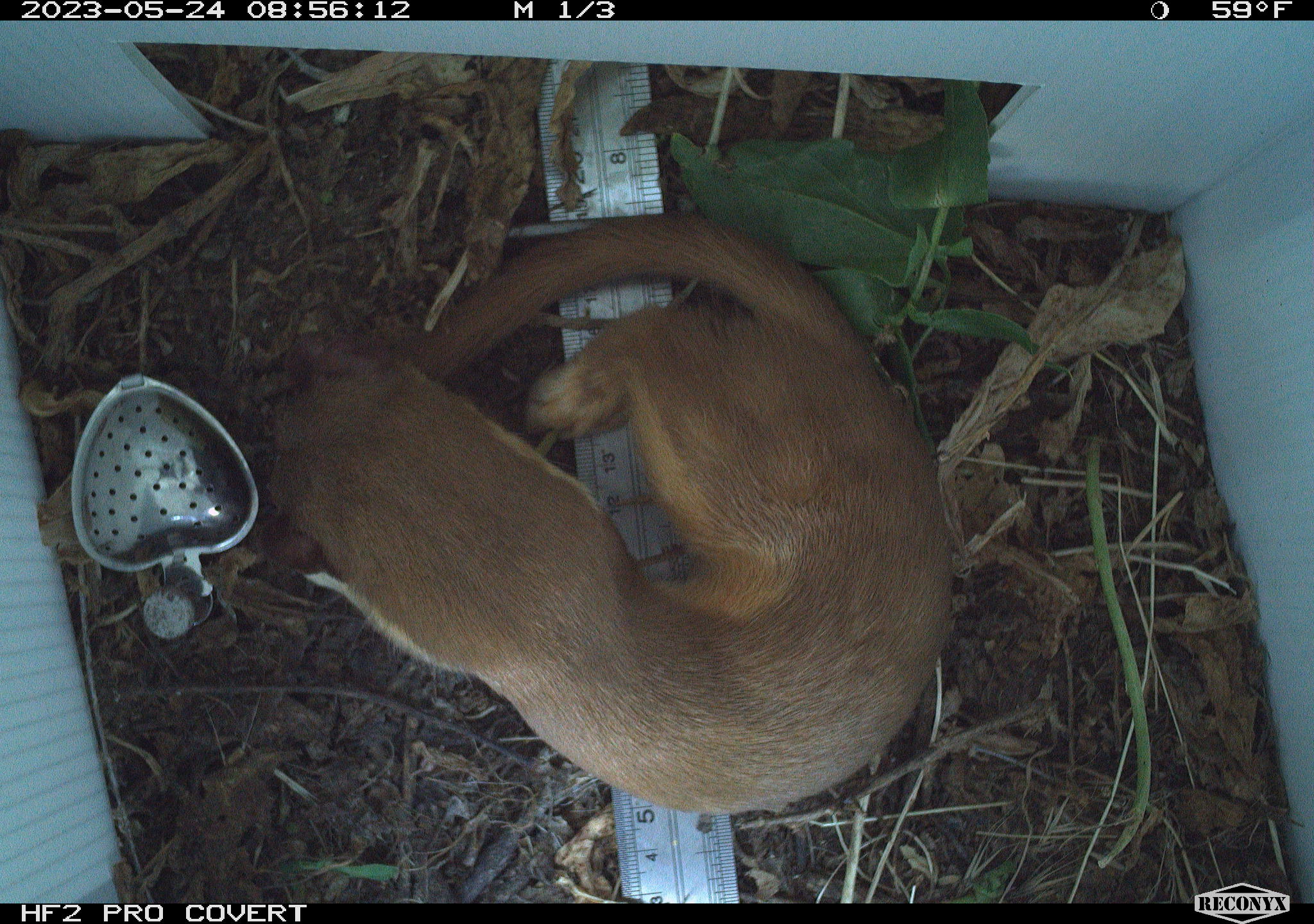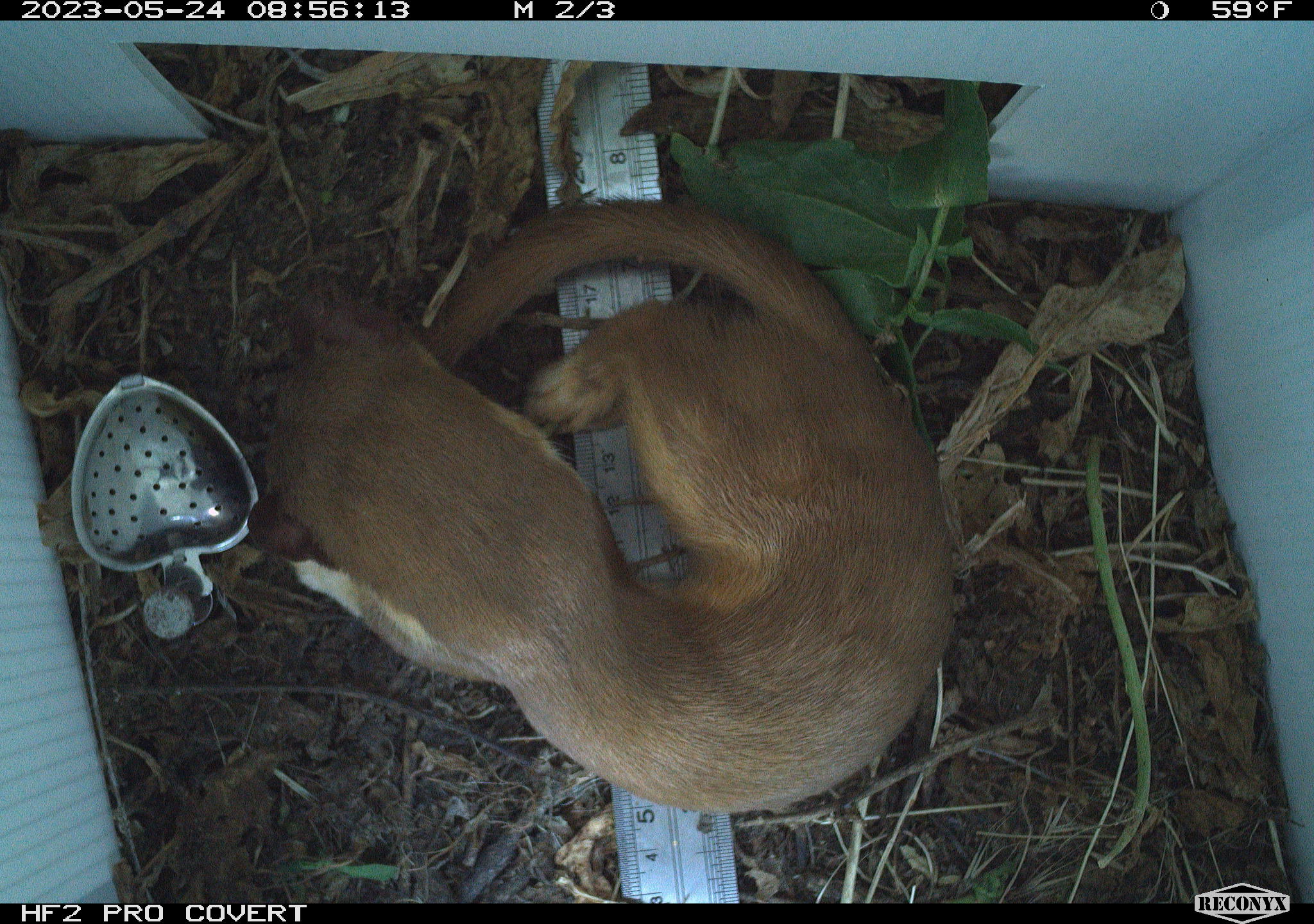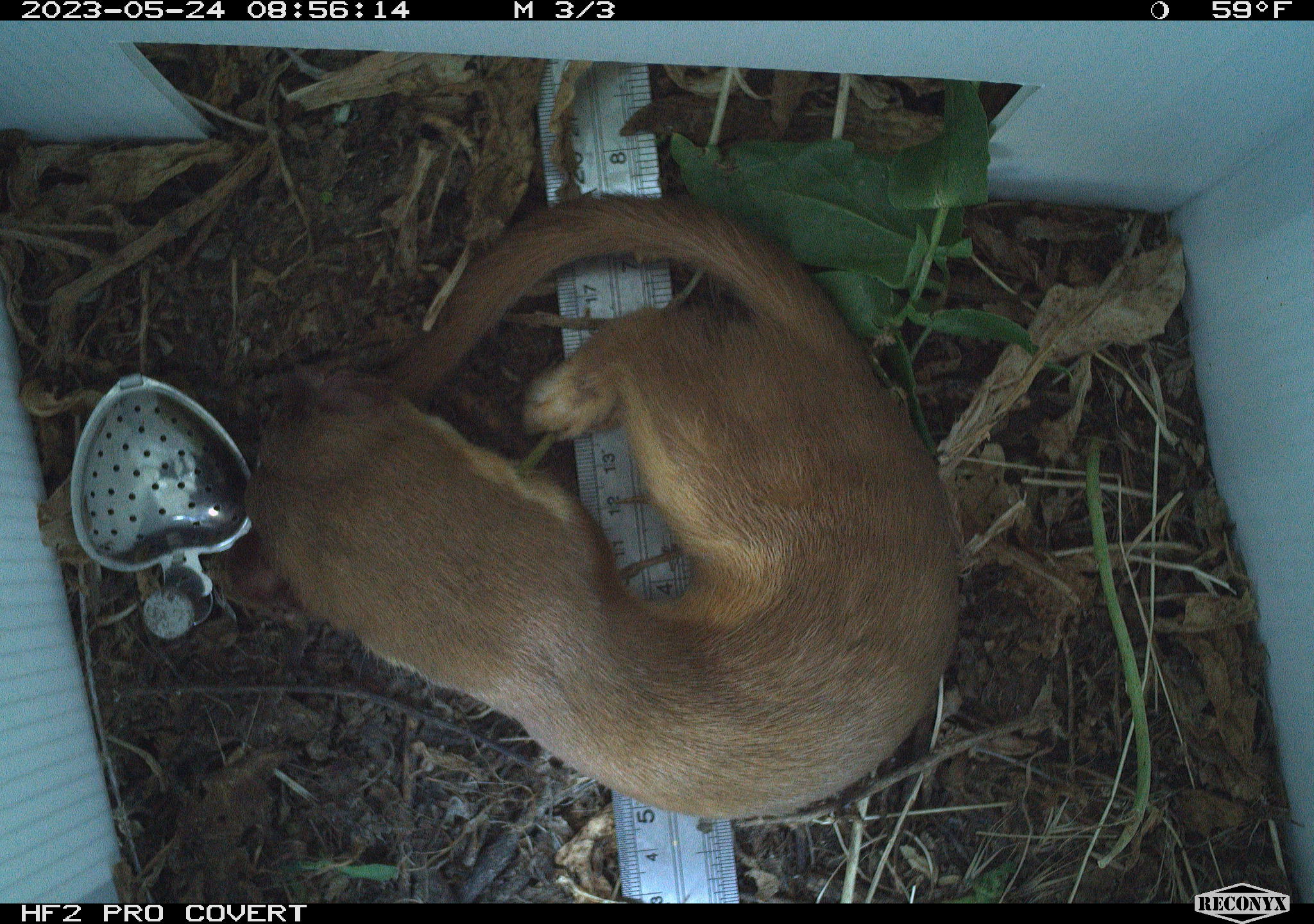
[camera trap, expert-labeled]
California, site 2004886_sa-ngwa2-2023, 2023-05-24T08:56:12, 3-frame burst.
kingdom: Animalia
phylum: Chordata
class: Mammalia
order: Carnivora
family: Mustelidae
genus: Neogale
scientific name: Neogale frenata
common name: long-tailed weasel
Long-tailed weasel (Neogale frenata).